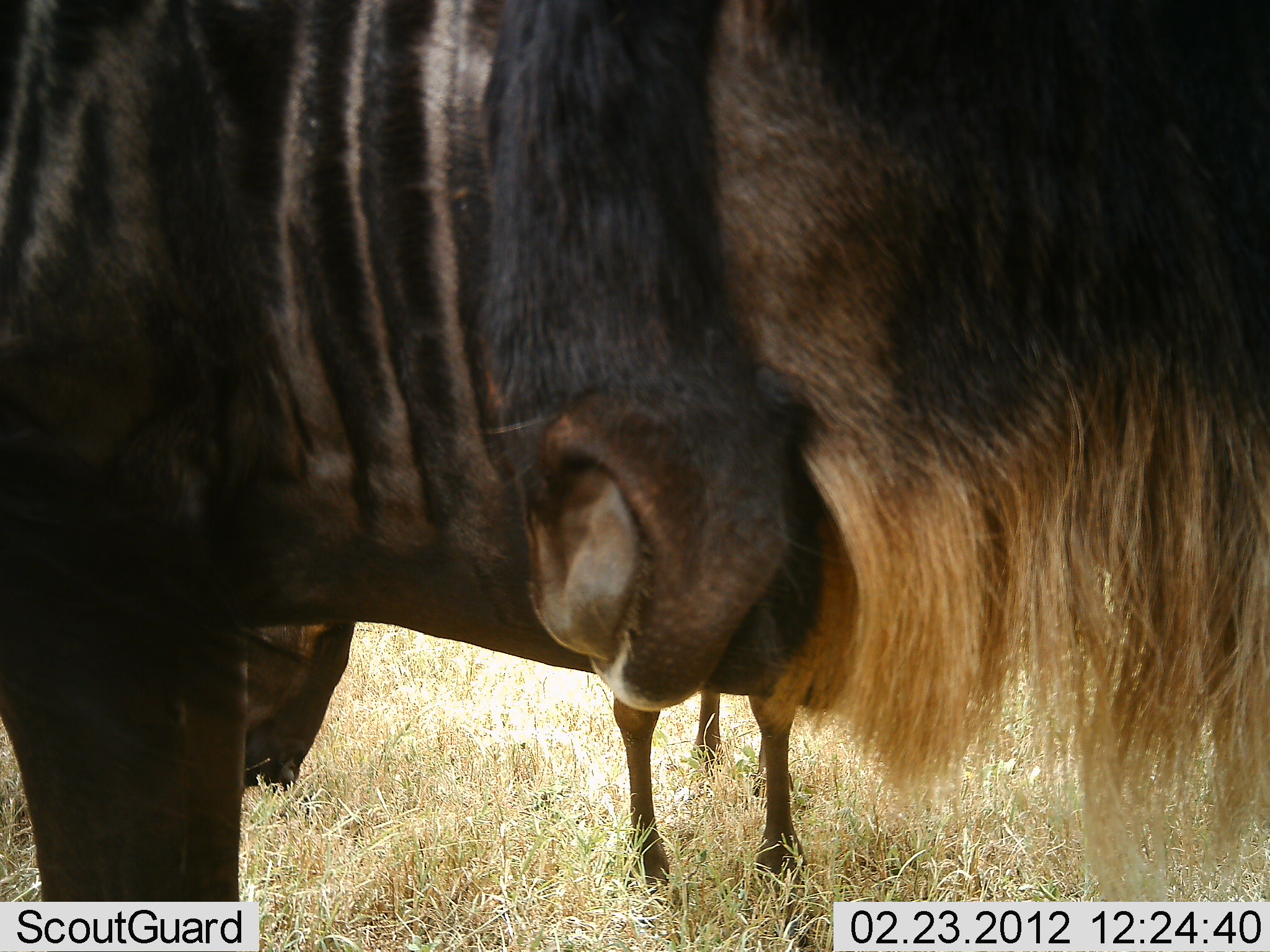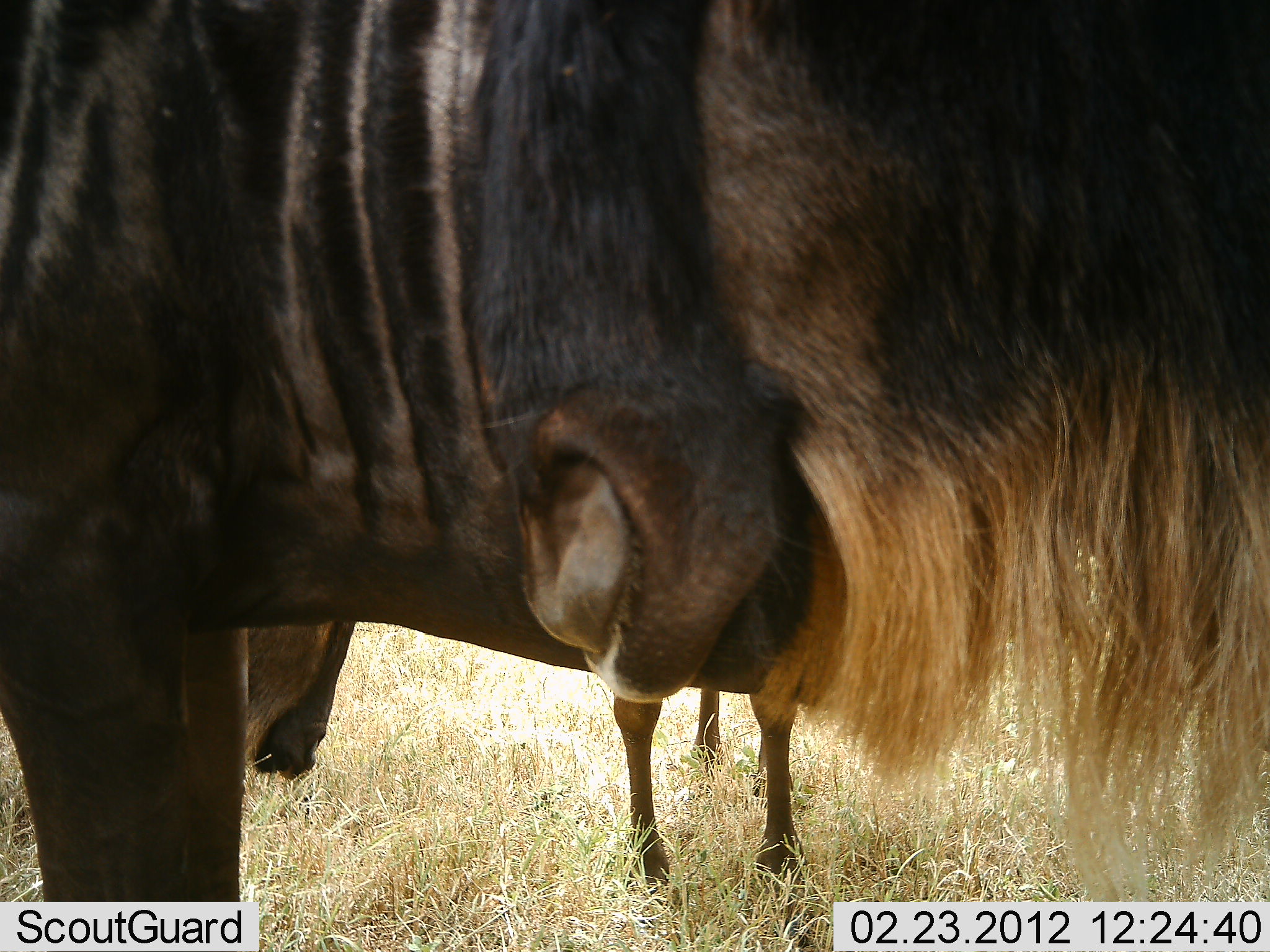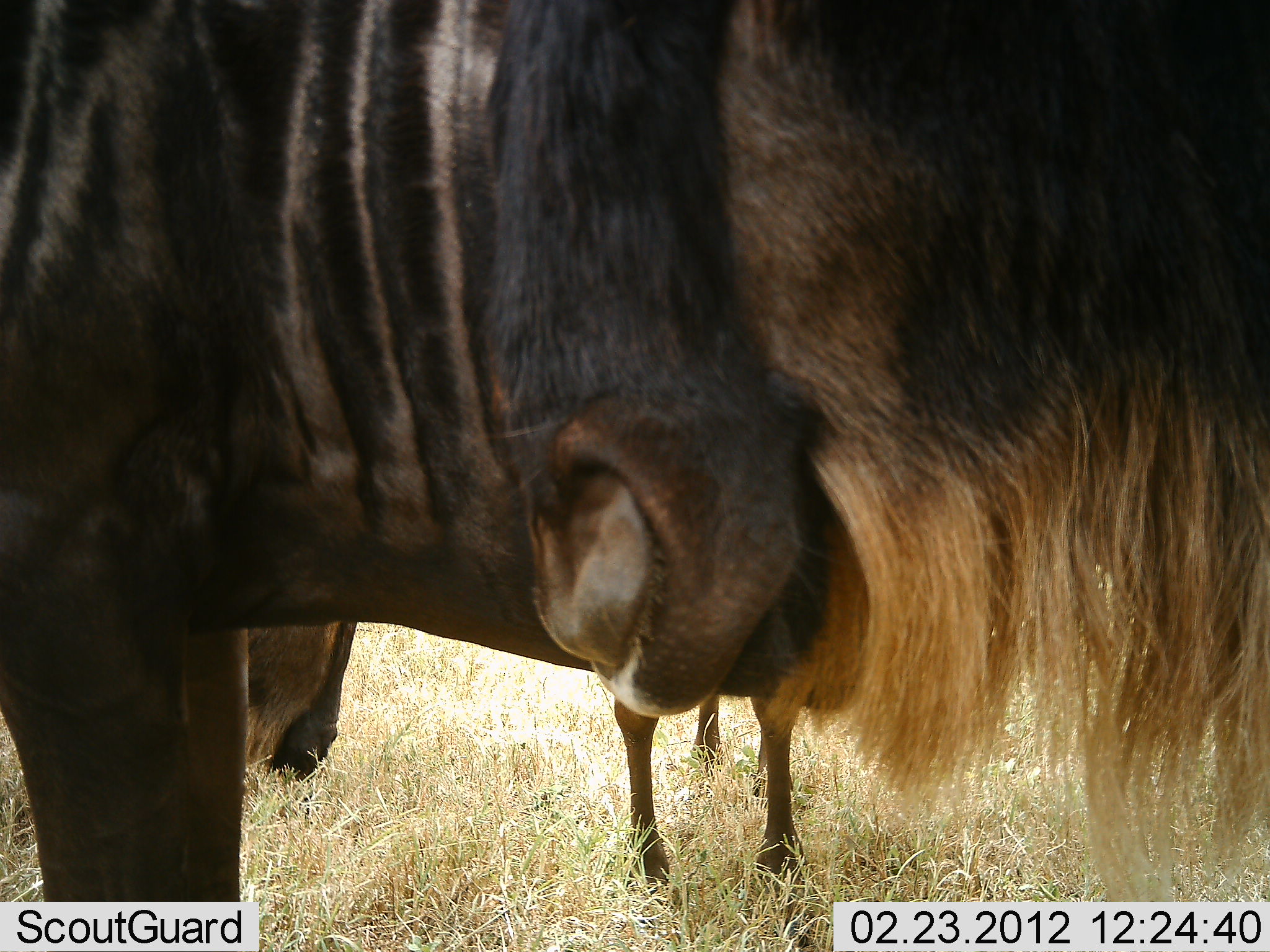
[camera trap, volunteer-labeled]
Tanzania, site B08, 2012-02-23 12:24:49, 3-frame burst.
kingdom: Animalia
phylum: Chordata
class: Mammalia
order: Artiodactyla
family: Bovidae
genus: Connochaetes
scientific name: Connochaetes taurinus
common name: blue wildebeest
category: wildebeest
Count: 4.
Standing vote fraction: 92%.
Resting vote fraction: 0%.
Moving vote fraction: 0%.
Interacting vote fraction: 0%.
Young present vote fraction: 8%.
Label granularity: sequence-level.